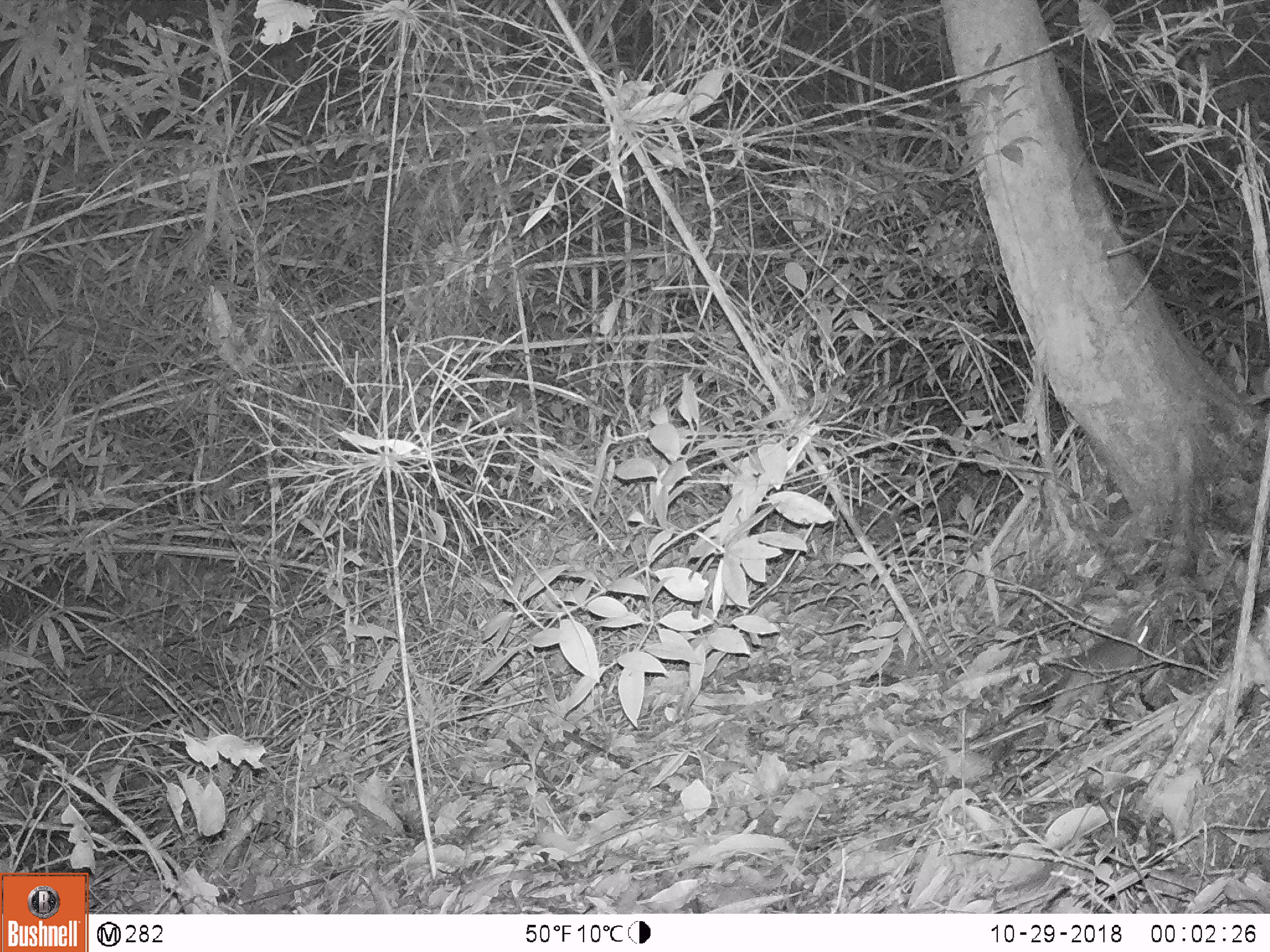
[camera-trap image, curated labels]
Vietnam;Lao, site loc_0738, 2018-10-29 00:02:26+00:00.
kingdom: Animalia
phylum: Chordata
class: Mammalia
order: Rodentia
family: Muridae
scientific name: Muridae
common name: old-world mice and rats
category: unidentified murid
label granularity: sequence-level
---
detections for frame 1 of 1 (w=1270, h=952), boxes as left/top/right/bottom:
unidentified murid: 1045/624/1150/725